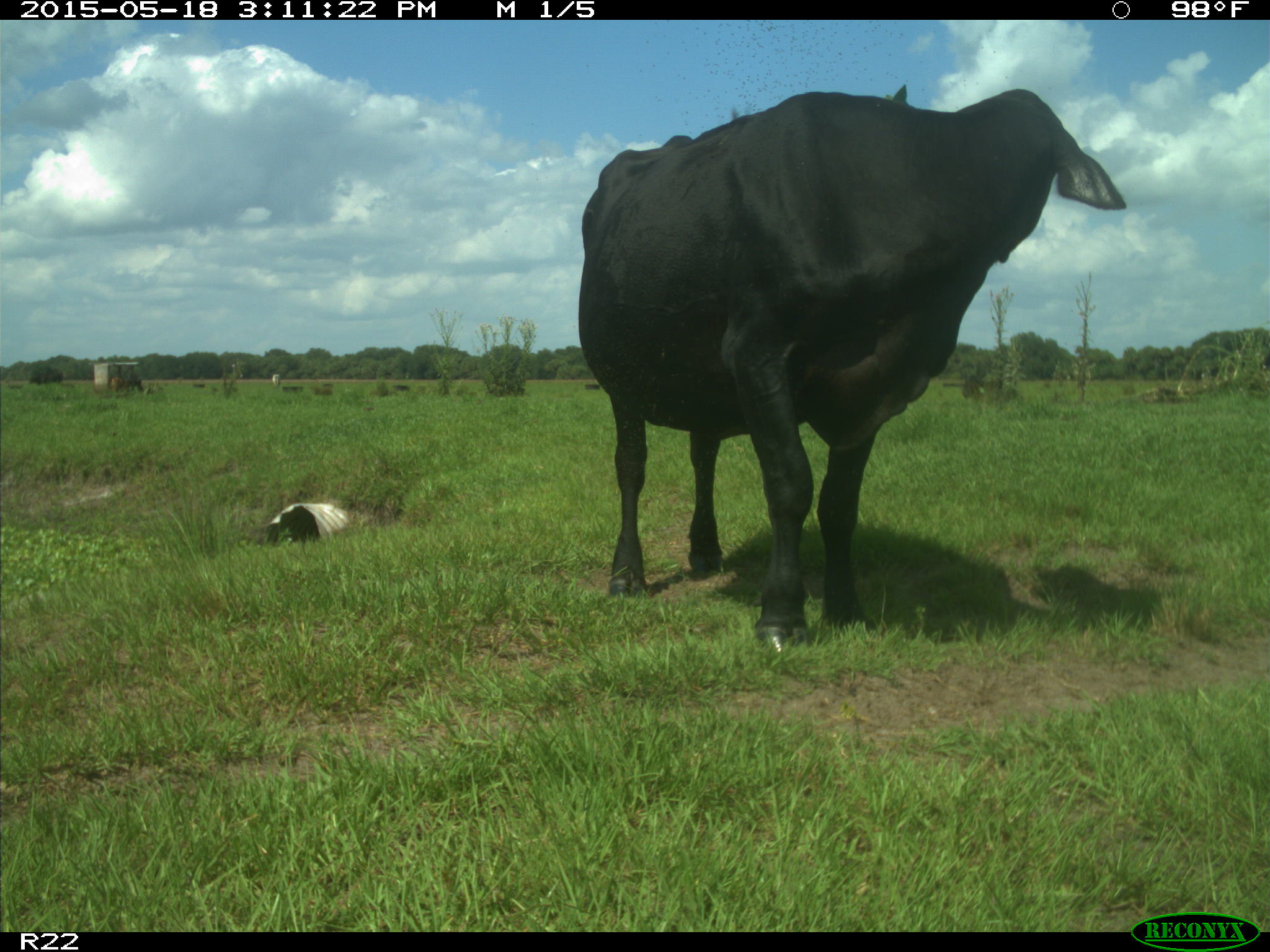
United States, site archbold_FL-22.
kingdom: Animalia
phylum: Chordata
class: Mammalia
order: Artiodactyla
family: Bovidae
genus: Bos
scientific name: Bos taurus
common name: domestic cow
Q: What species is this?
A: Bos taurus (domestic cow).